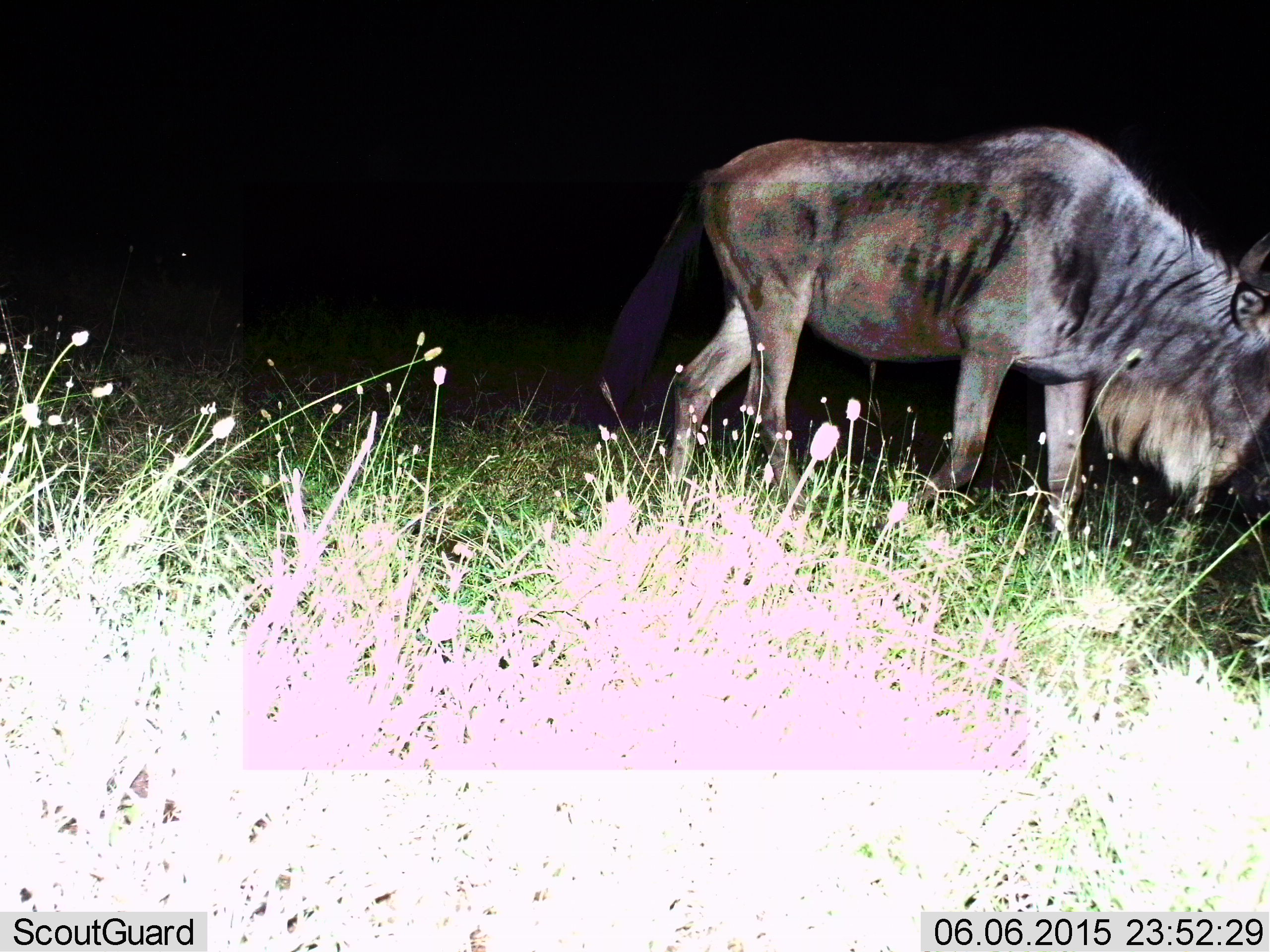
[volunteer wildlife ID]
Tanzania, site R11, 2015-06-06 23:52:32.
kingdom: Animalia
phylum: Chordata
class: Mammalia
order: Artiodactyla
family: Bovidae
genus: Connochaetes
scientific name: Connochaetes taurinus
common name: blue wildebeest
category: wildebeest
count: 1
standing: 50%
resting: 0%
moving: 40%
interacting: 0%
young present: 0%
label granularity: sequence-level